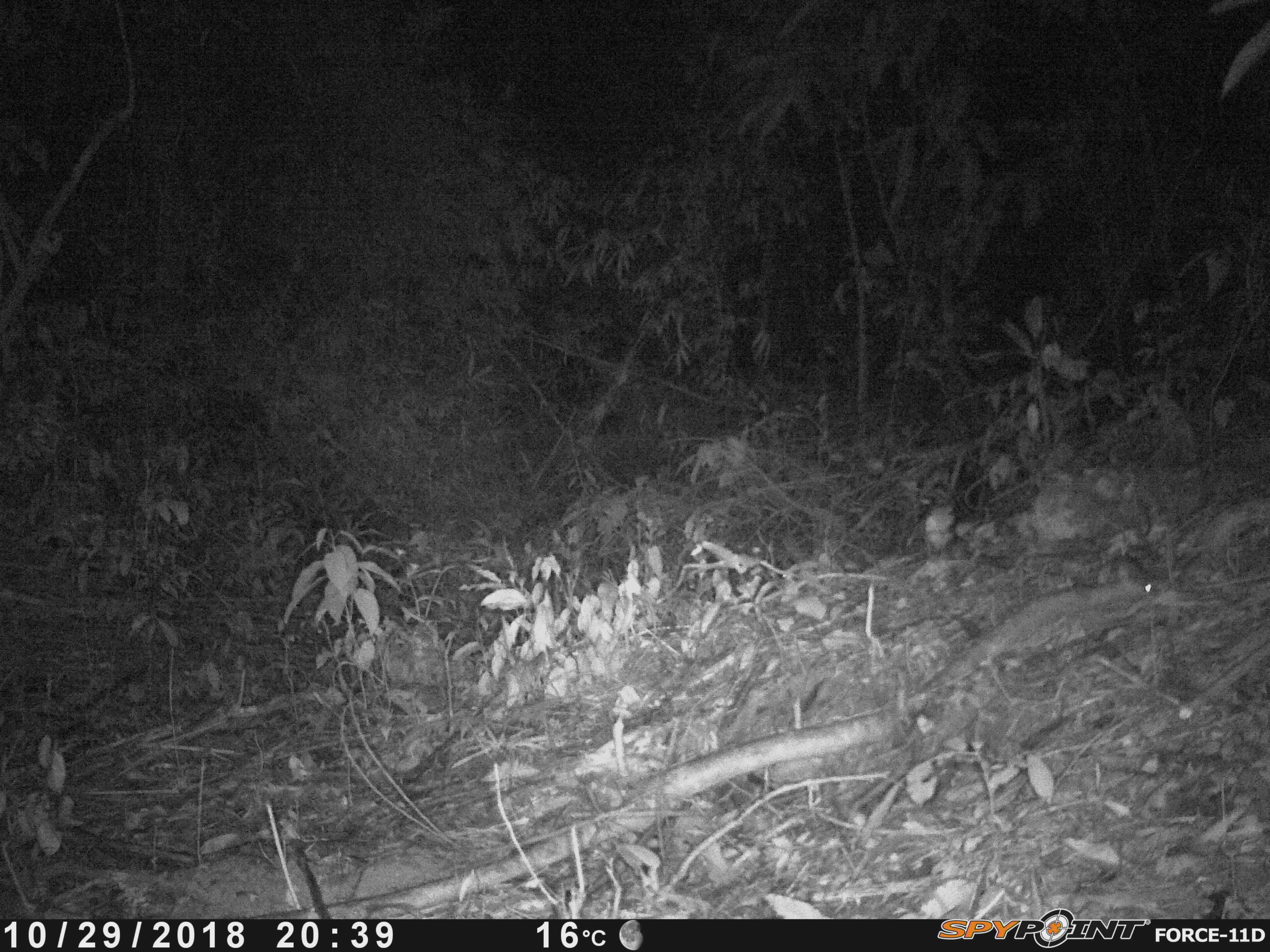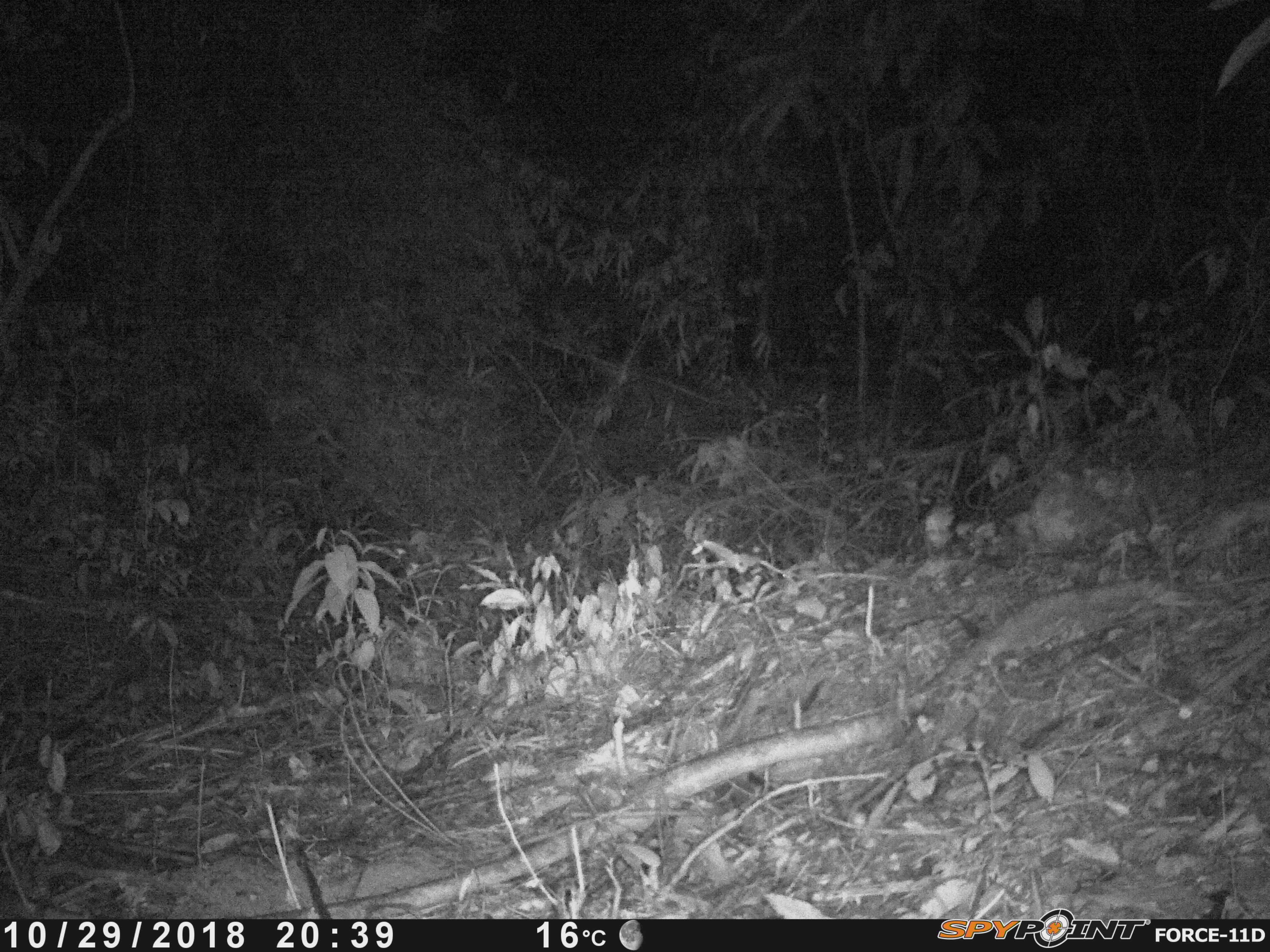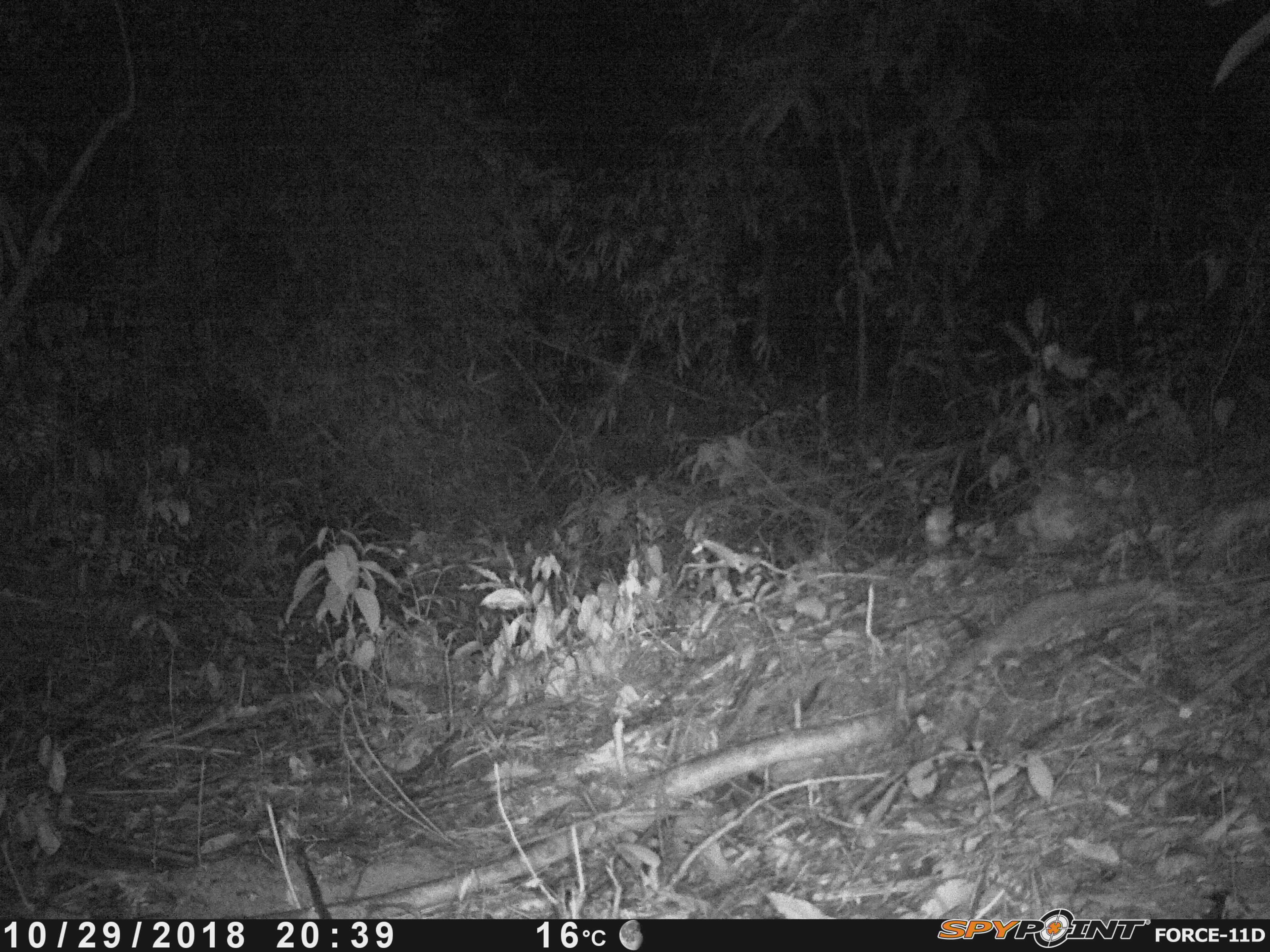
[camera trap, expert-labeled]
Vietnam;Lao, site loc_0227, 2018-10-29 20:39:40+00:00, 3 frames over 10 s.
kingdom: Animalia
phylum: Chordata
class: Mammalia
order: Rodentia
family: Muridae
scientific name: Muridae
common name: old-world mice and rats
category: unidentified murid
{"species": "unidentified murid (old-world mice and rats) (Muridae)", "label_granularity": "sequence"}